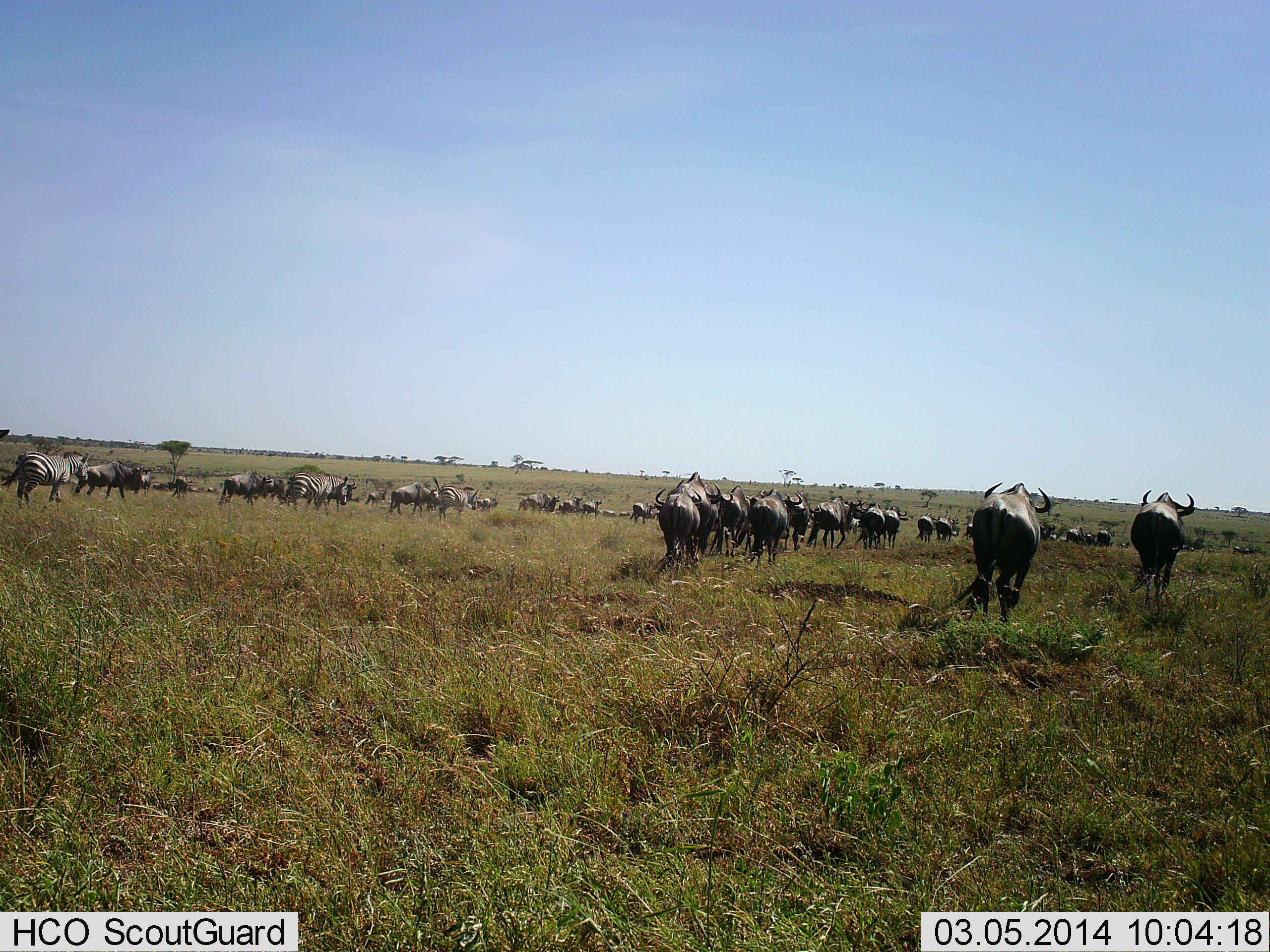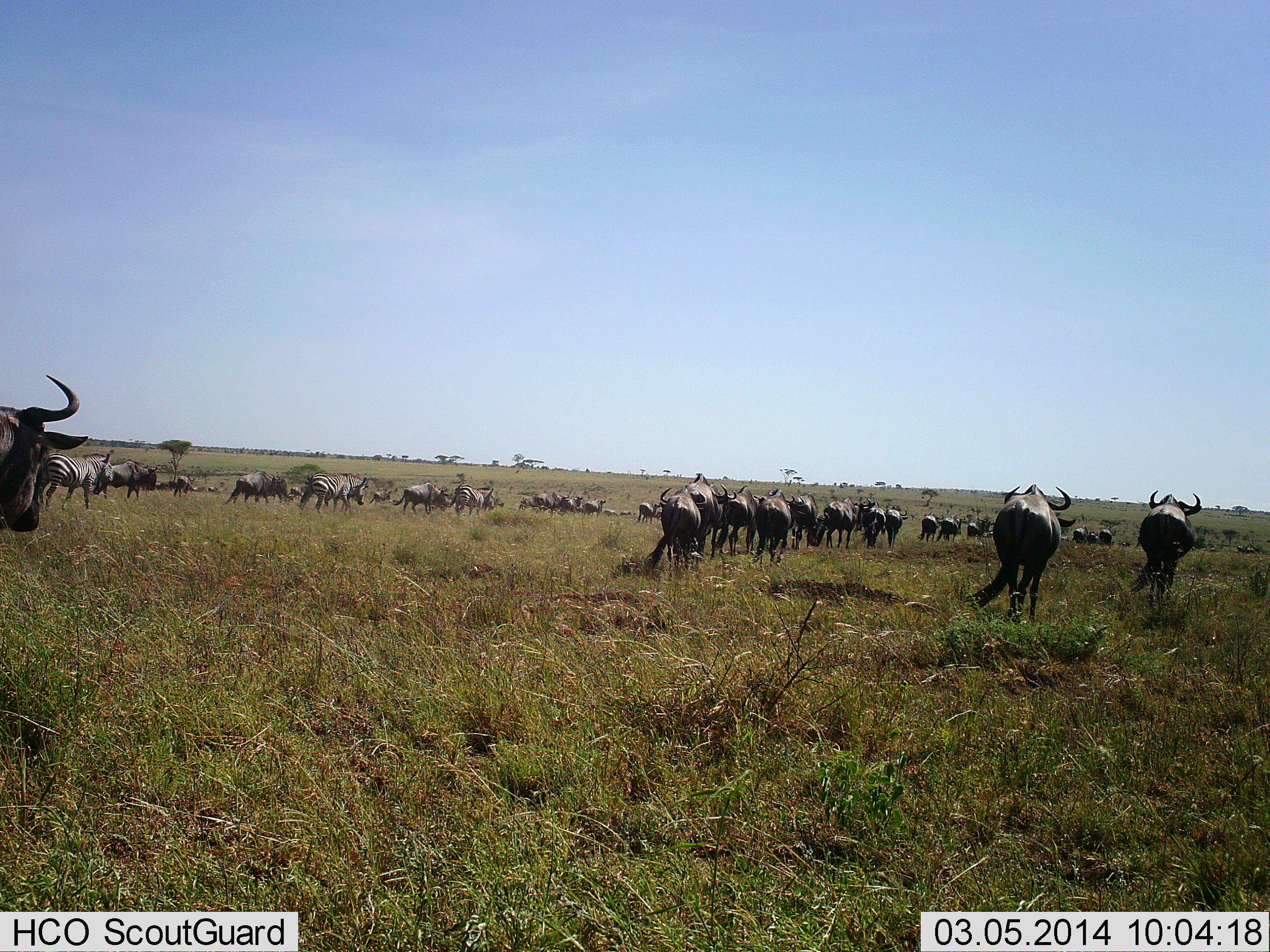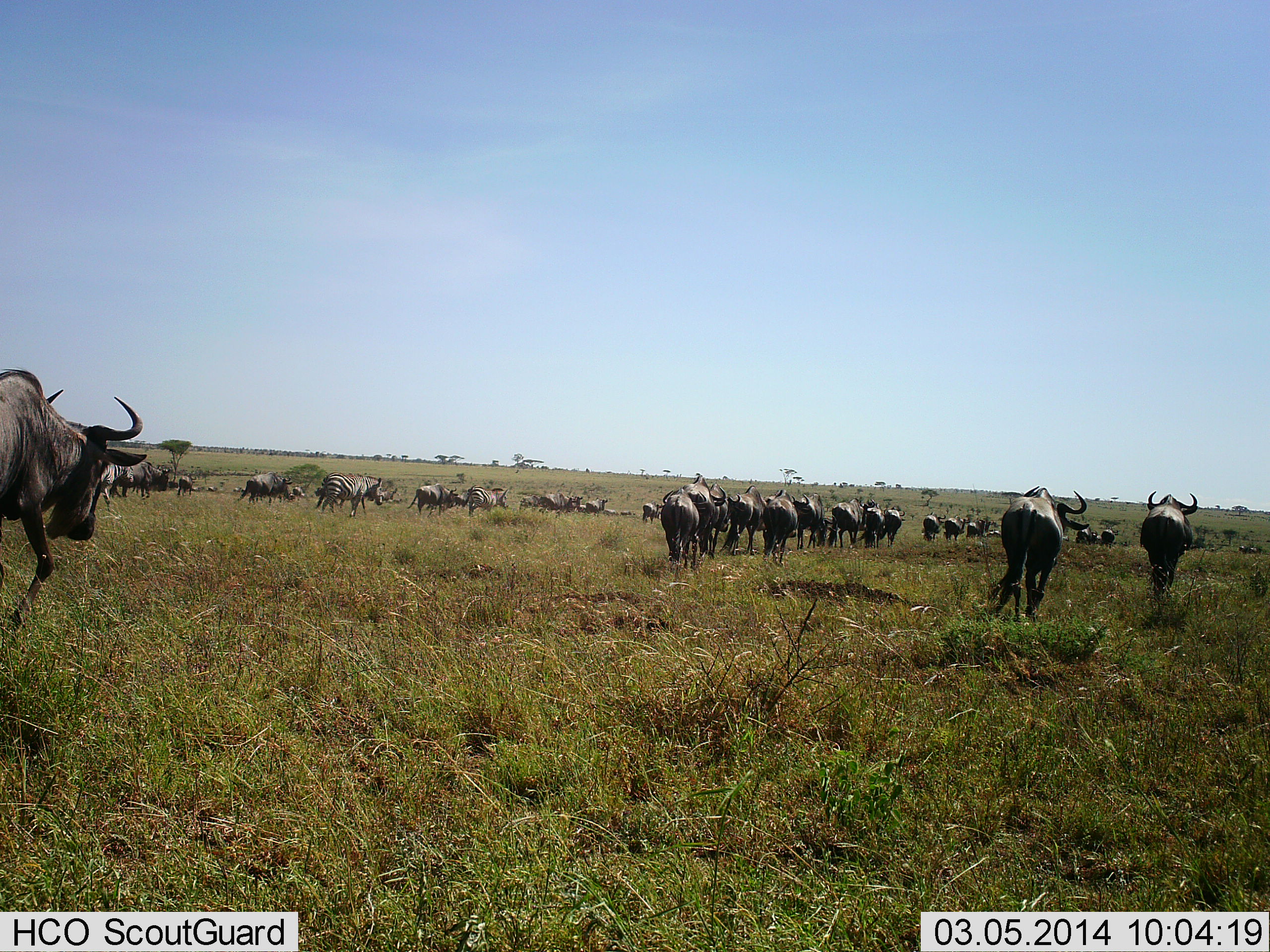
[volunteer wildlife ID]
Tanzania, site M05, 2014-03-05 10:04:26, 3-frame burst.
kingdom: Animalia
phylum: Chordata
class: Mammalia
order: Artiodactyla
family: Bovidae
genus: Connochaetes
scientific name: Connochaetes taurinus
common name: blue wildebeest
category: wildebeest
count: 11-50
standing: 14%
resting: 0%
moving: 100%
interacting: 0%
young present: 0%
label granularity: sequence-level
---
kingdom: Animalia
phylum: Chordata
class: Mammalia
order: Perissodactyla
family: Equidae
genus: Equus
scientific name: Equus quagga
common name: plains zebra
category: zebra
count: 3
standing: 0%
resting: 0%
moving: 100%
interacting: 0%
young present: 0%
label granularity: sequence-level